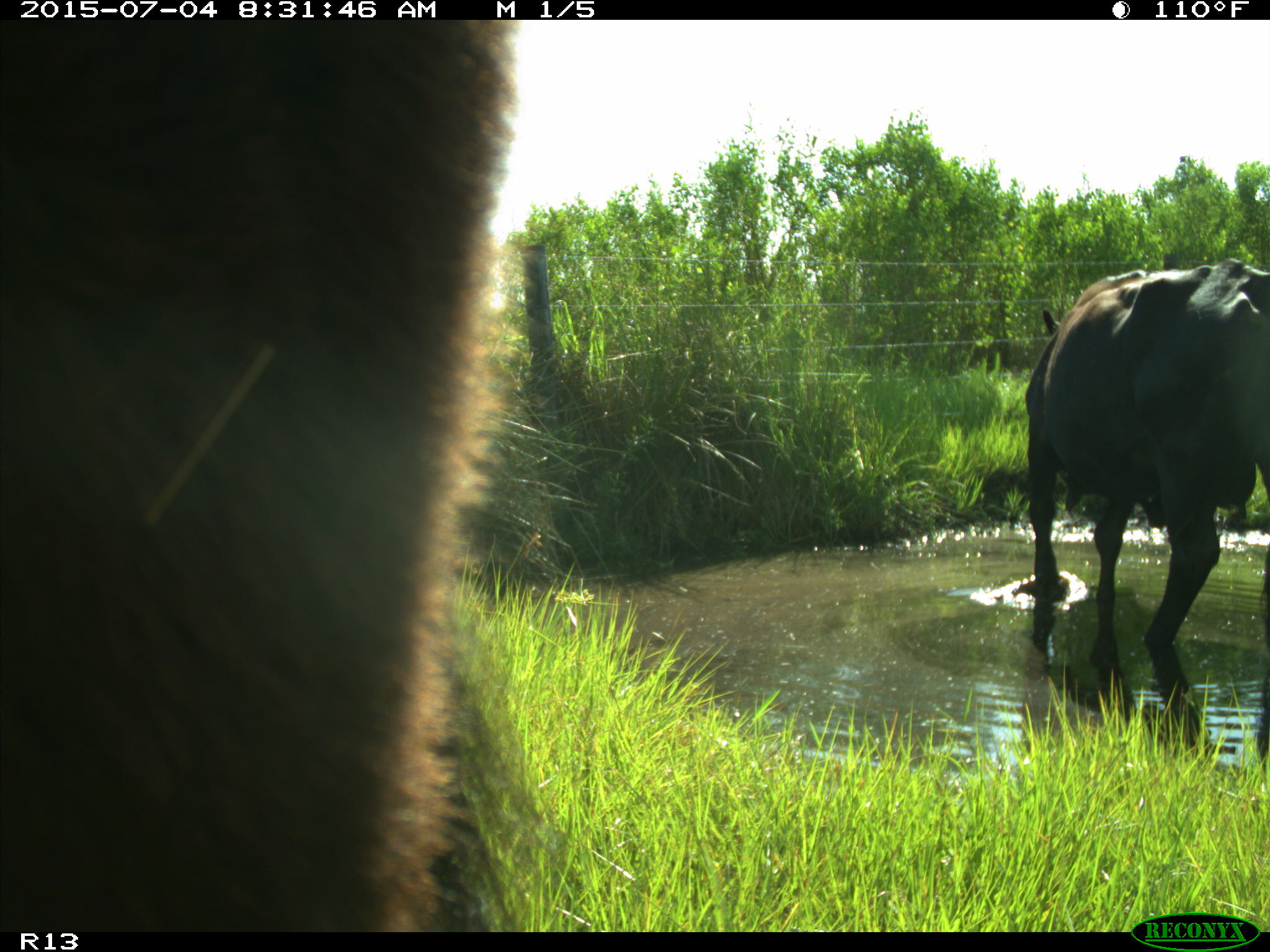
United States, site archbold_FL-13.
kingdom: Animalia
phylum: Chordata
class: Mammalia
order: Artiodactyla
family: Bovidae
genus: Bos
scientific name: Bos taurus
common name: domestic cow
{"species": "Bos taurus (domestic cow)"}